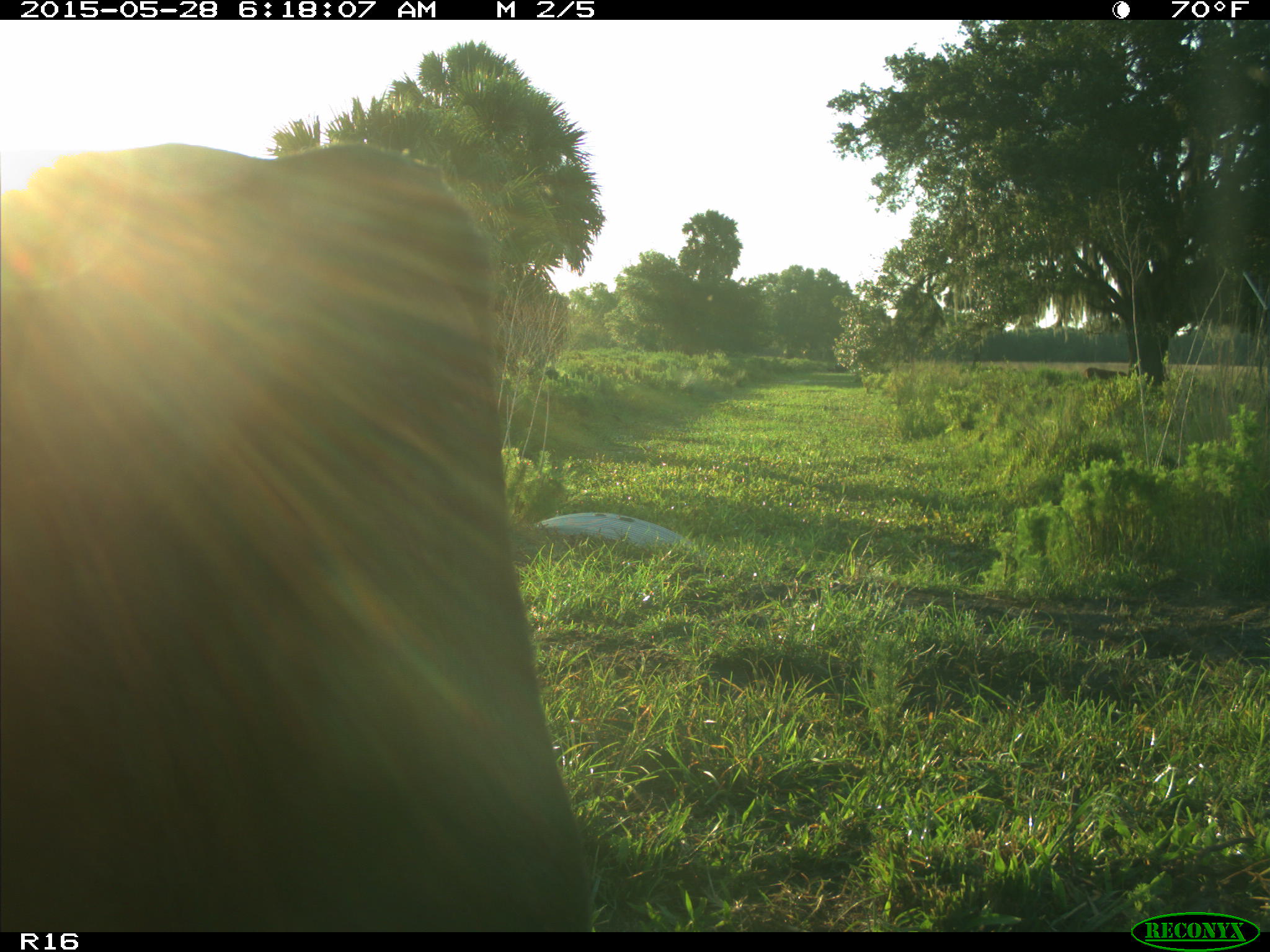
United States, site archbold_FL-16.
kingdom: Animalia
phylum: Chordata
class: Mammalia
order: Artiodactyla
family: Bovidae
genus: Bos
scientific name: Bos taurus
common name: domestic cow